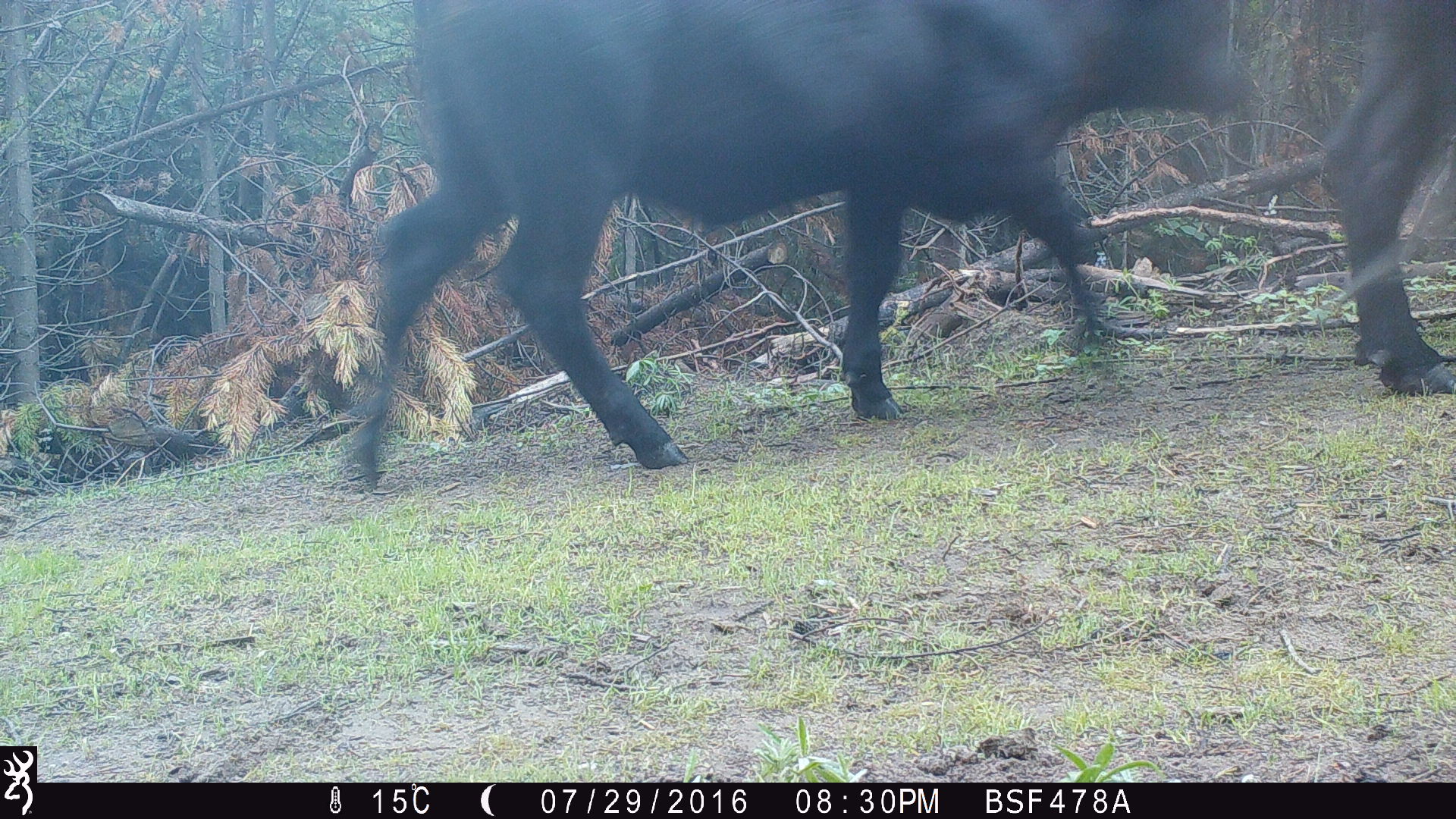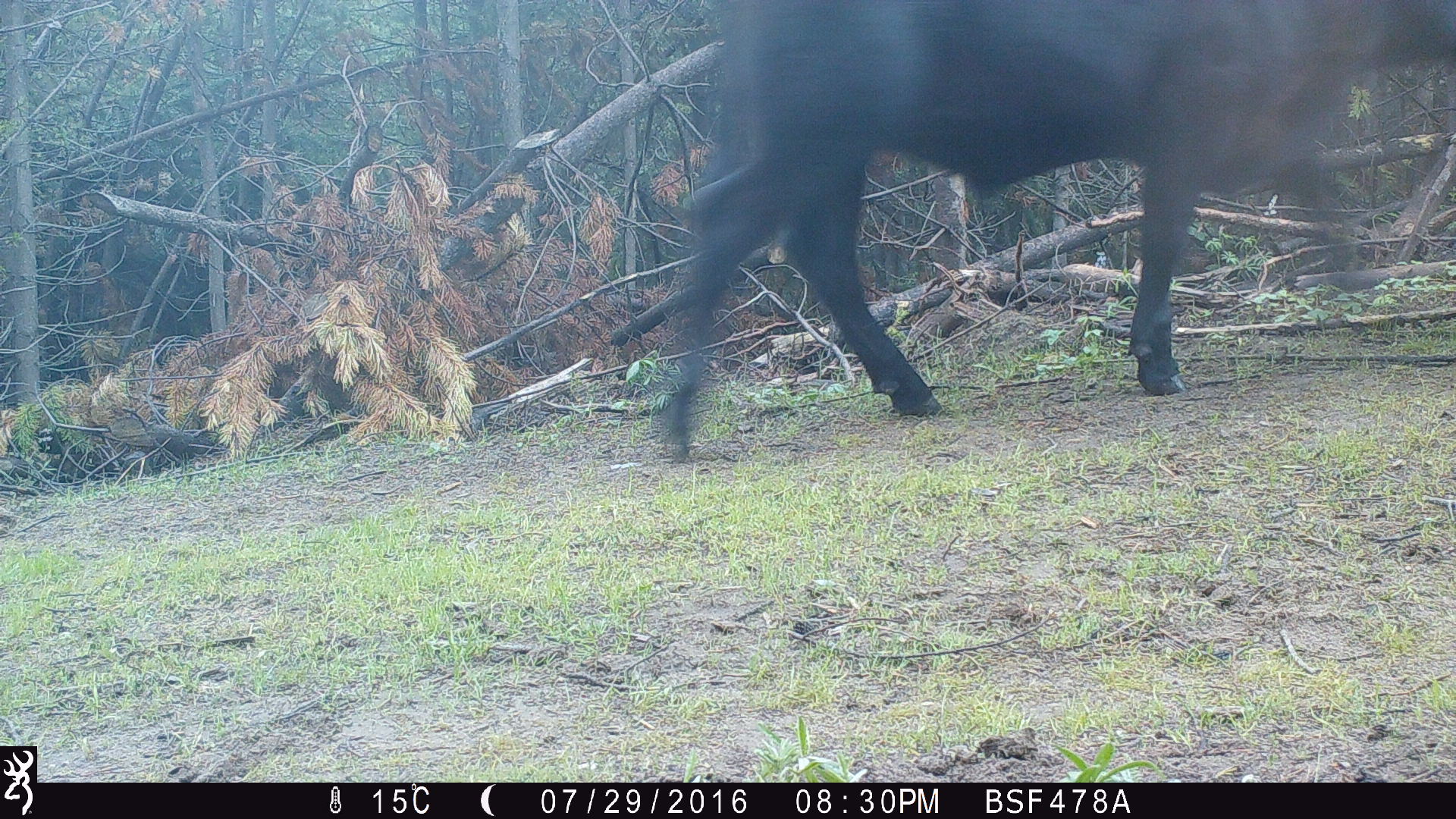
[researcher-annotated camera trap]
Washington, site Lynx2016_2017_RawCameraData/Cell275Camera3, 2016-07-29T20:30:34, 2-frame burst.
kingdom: Animalia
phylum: Chordata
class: Mammalia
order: Artiodactyla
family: Bovidae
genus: Bos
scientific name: Bos taurus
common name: domestic cattle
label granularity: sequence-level